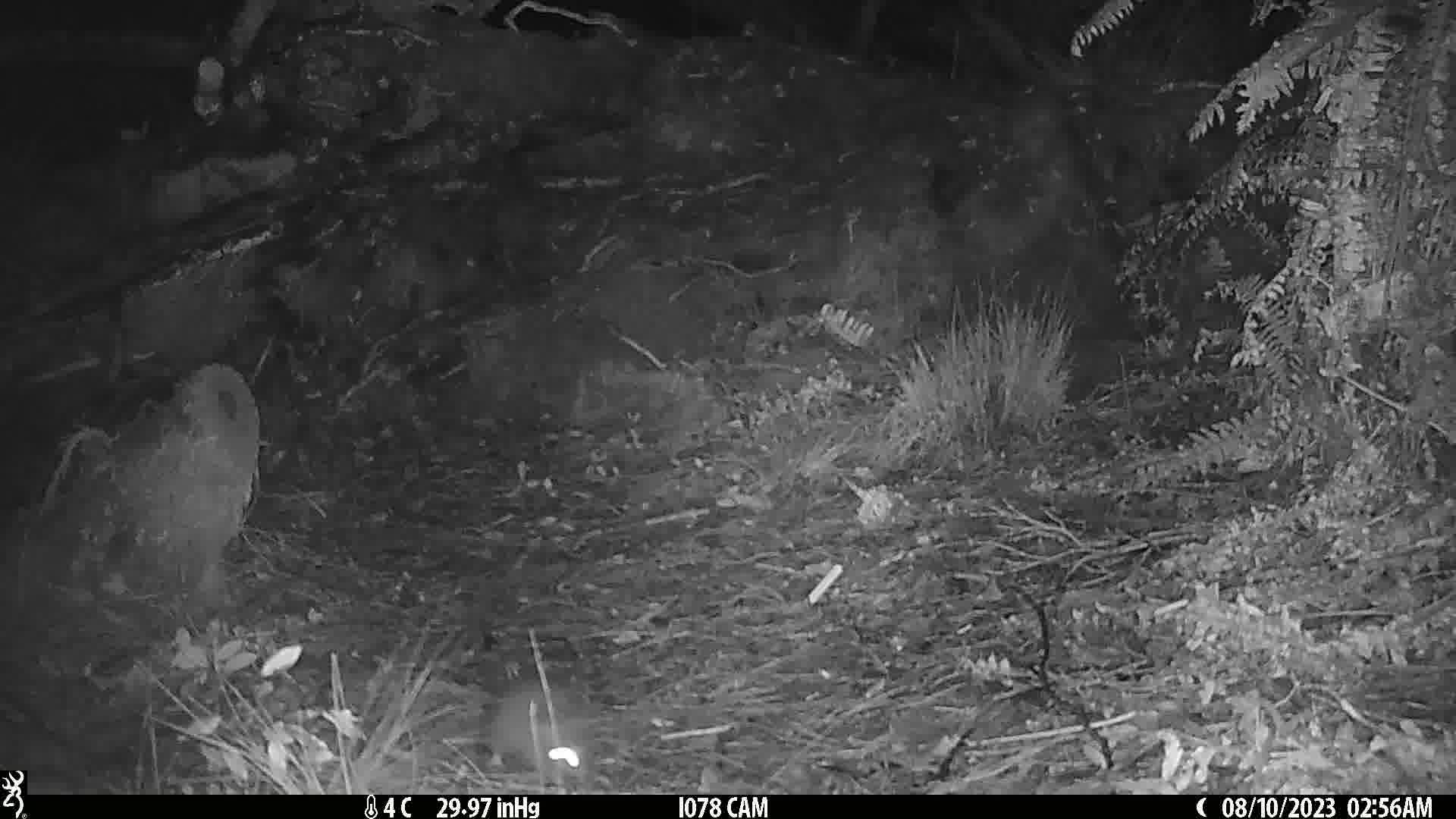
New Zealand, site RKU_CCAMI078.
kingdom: Animalia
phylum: Chordata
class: Mammalia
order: Rodentia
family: Muridae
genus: Rattus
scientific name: Rattus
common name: rat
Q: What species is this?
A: Rat (Rattus).